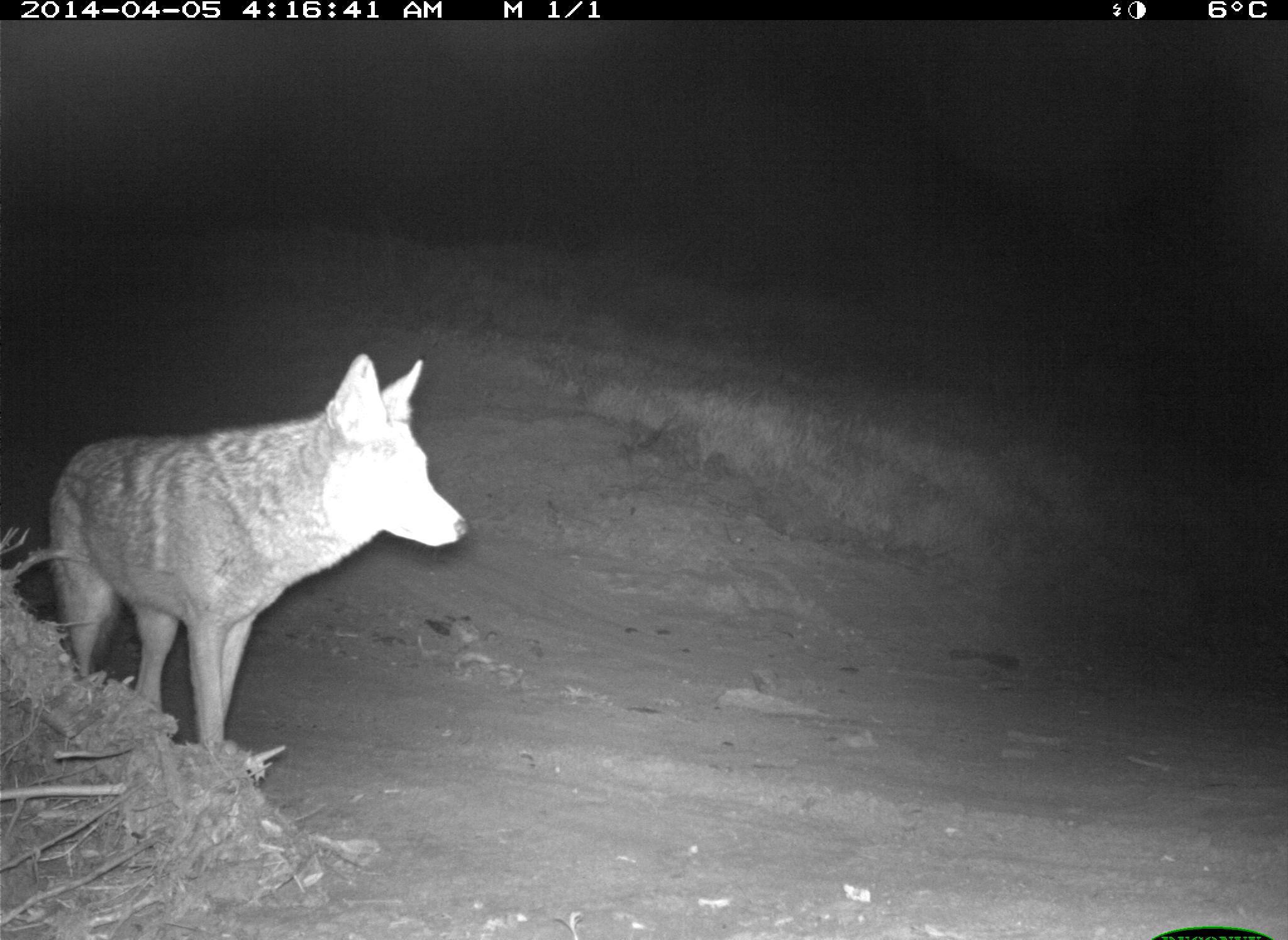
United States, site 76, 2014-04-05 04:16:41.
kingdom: Animalia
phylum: Chordata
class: Mammalia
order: Carnivora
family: Canidae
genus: Canis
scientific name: Canis latrans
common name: coyote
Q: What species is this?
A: Coyote (Canis latrans).